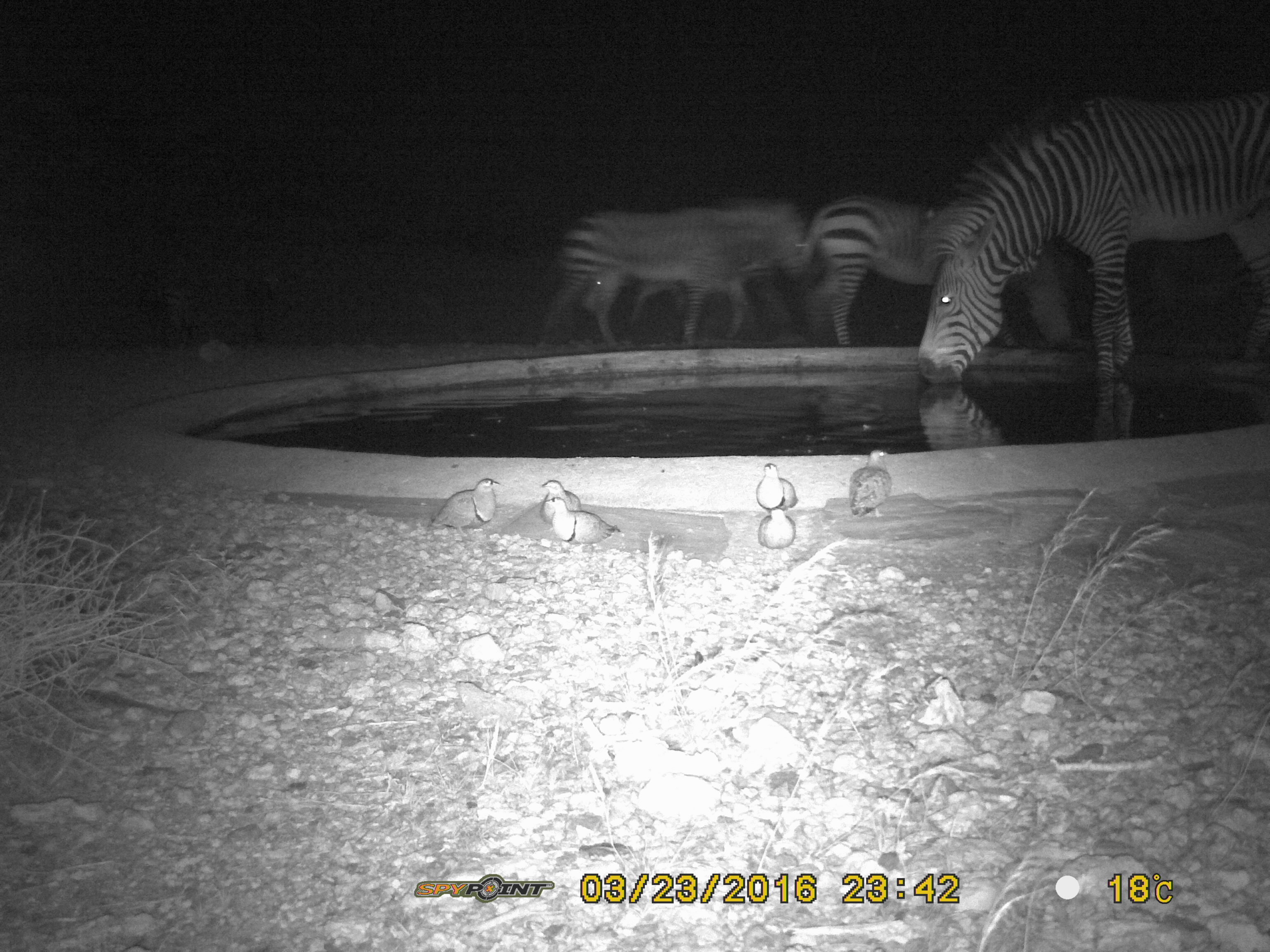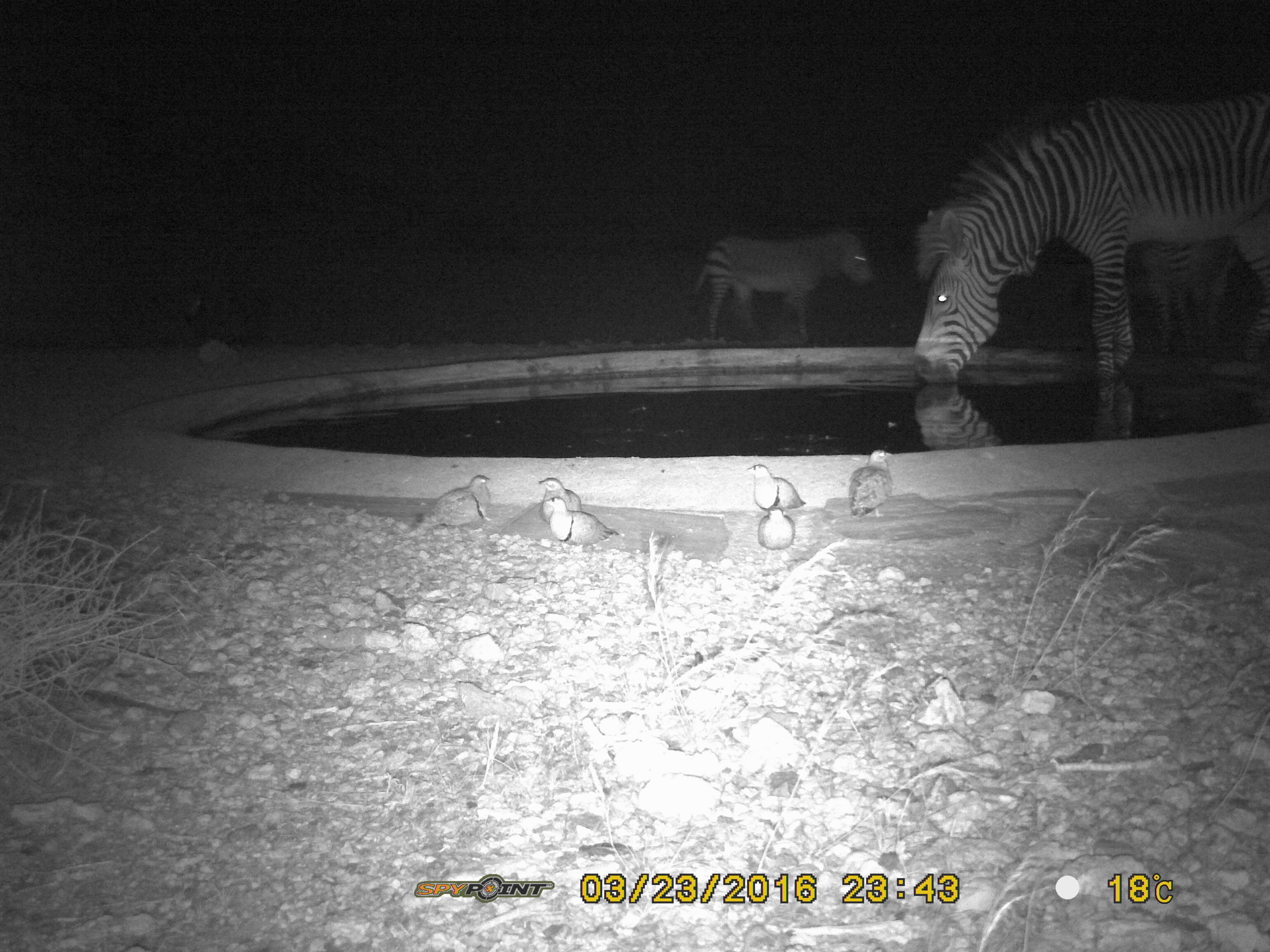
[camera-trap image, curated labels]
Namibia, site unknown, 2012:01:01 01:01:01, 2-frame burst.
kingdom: Animalia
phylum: Chordata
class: Mammalia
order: Perissodactyla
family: Equidae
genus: Equus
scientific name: Equus zebra hartmannae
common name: hartmann's mountain zebra